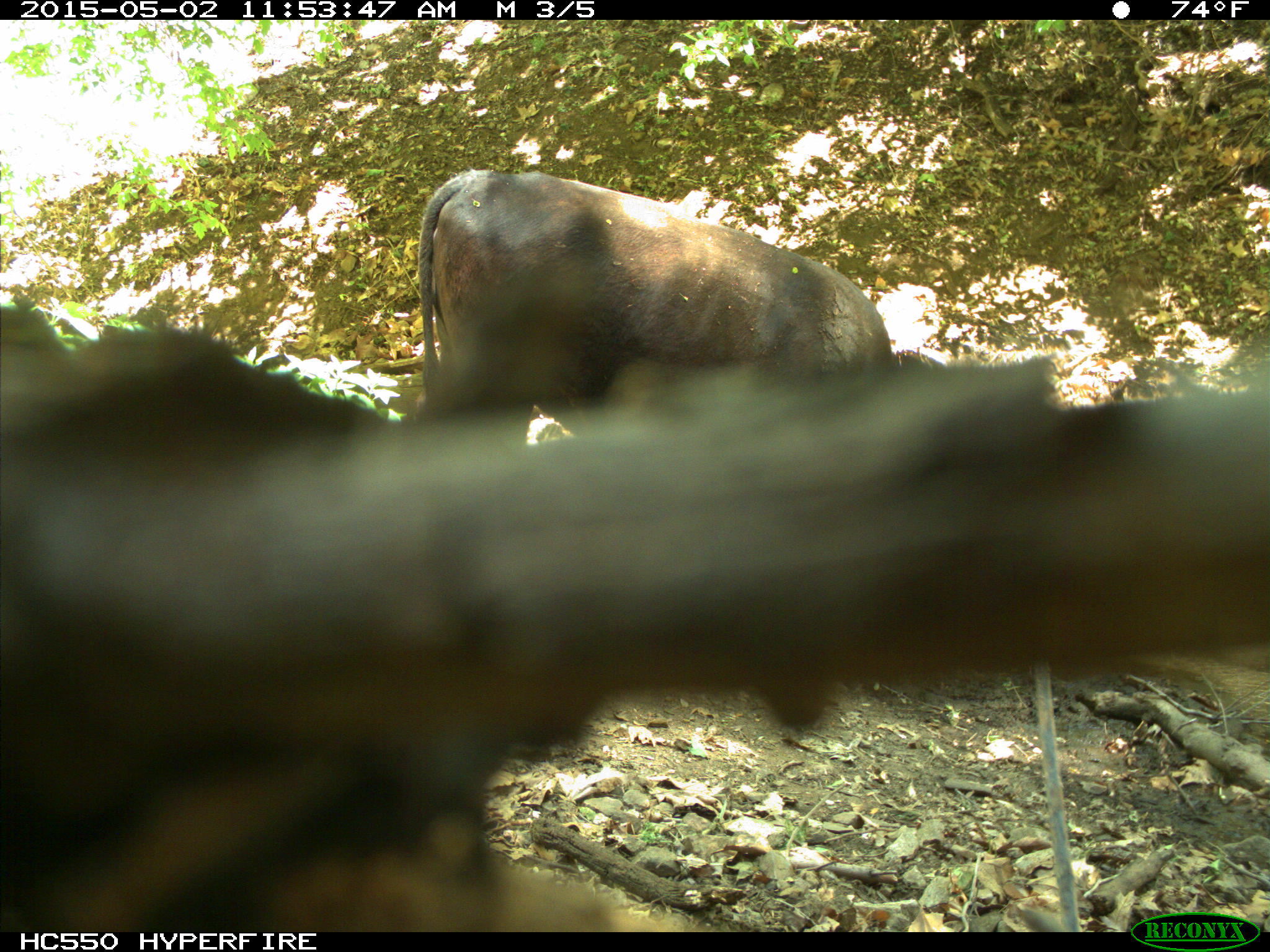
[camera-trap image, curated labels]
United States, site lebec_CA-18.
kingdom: Animalia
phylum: Chordata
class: Mammalia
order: Artiodactyla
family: Bovidae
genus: Bos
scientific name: Bos taurus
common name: domestic cow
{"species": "Bos taurus (domestic cow)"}